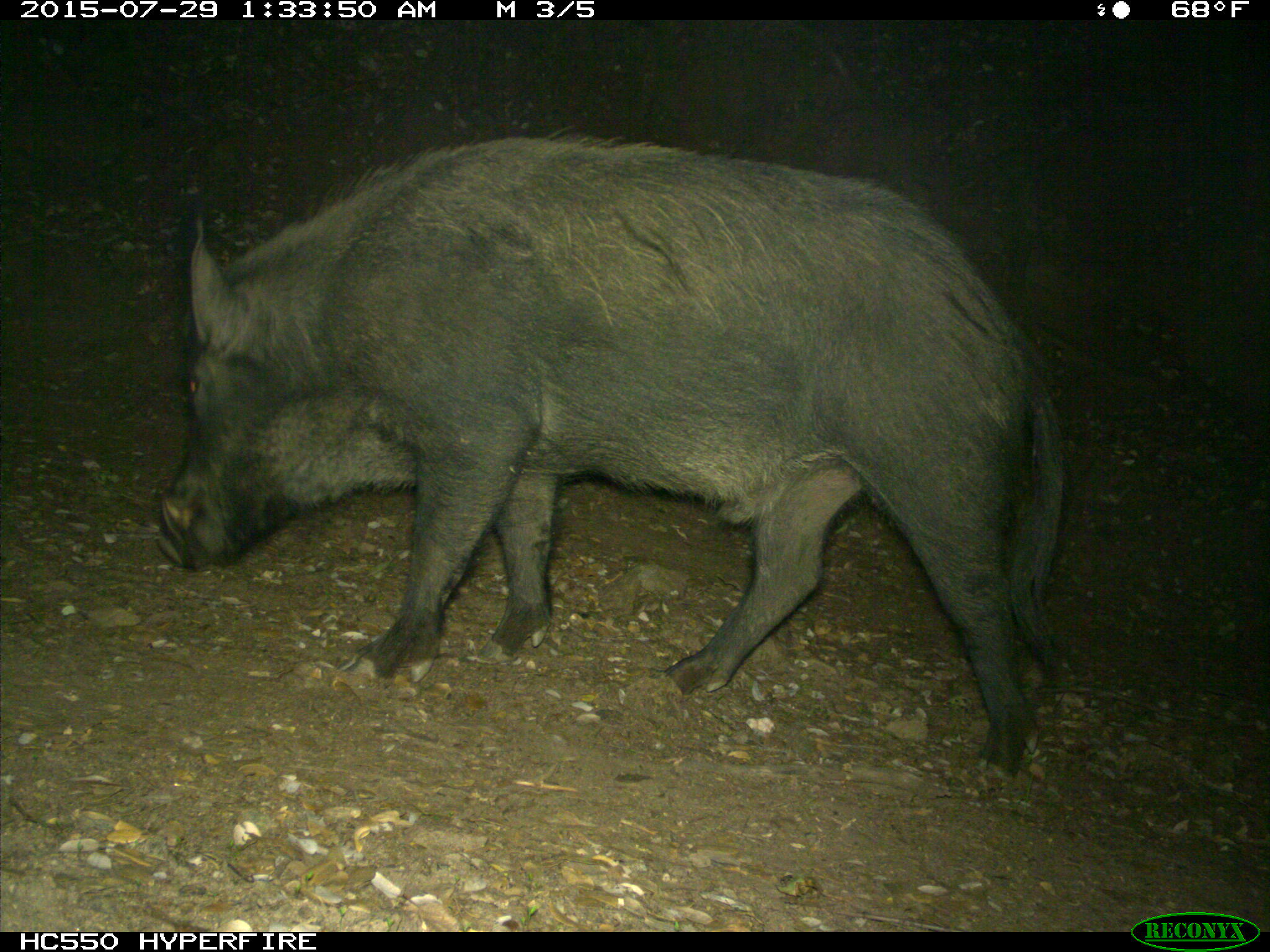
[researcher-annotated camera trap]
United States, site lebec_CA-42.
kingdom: Animalia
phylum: Chordata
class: Mammalia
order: Artiodactyla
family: Suidae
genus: Sus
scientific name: Sus scrofa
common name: wild boar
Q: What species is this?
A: Sus scrofa (wild boar).